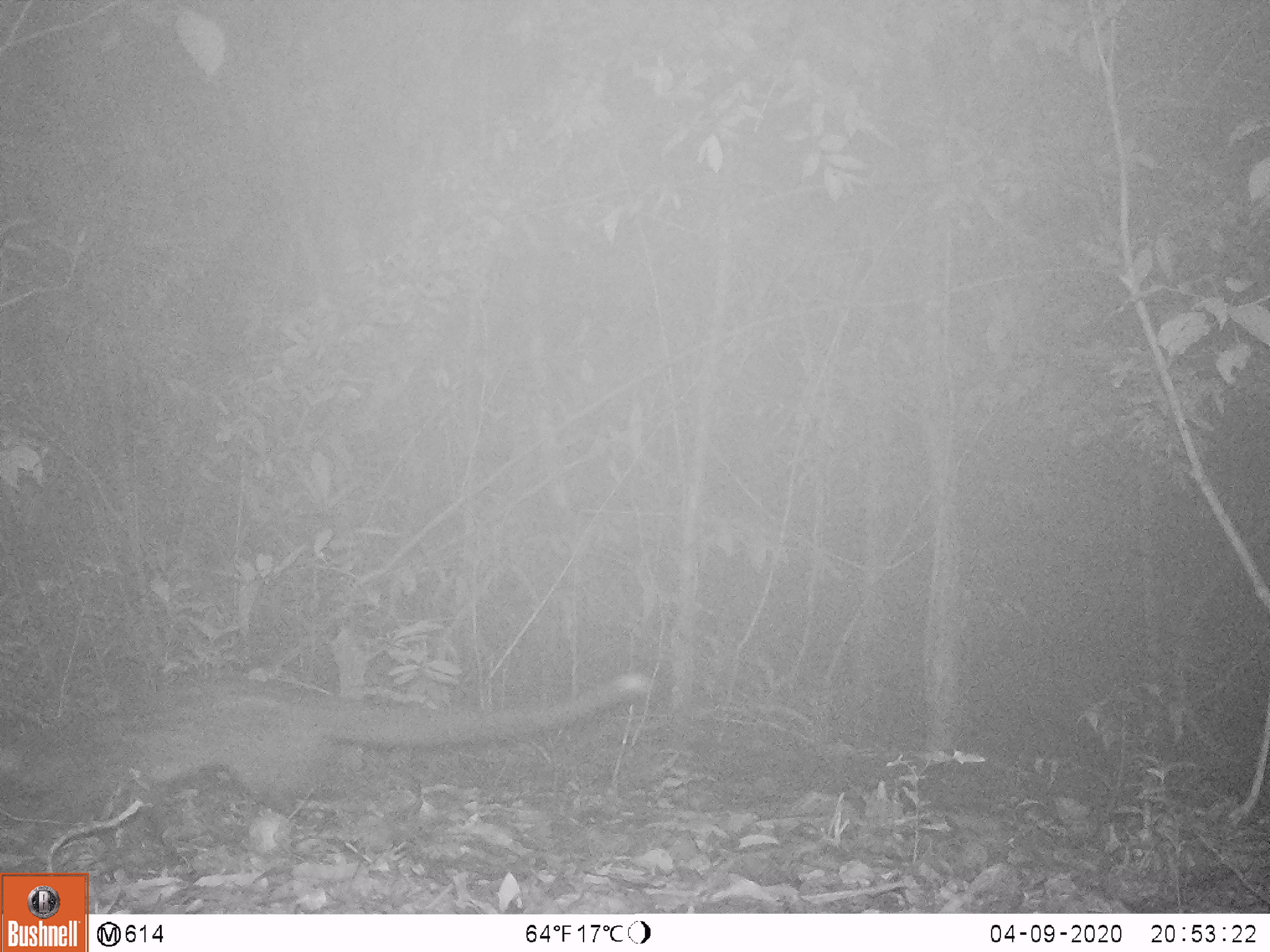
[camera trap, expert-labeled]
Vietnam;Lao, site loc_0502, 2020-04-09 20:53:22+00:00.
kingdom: Animalia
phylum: Chordata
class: Mammalia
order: Carnivora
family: Viverridae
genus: Paradoxurus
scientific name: Paradoxurus hermaphroditus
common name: common palm civet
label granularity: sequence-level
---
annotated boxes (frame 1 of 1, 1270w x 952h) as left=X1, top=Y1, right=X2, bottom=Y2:
common palm civet: left=0, top=668, right=650, bottom=870